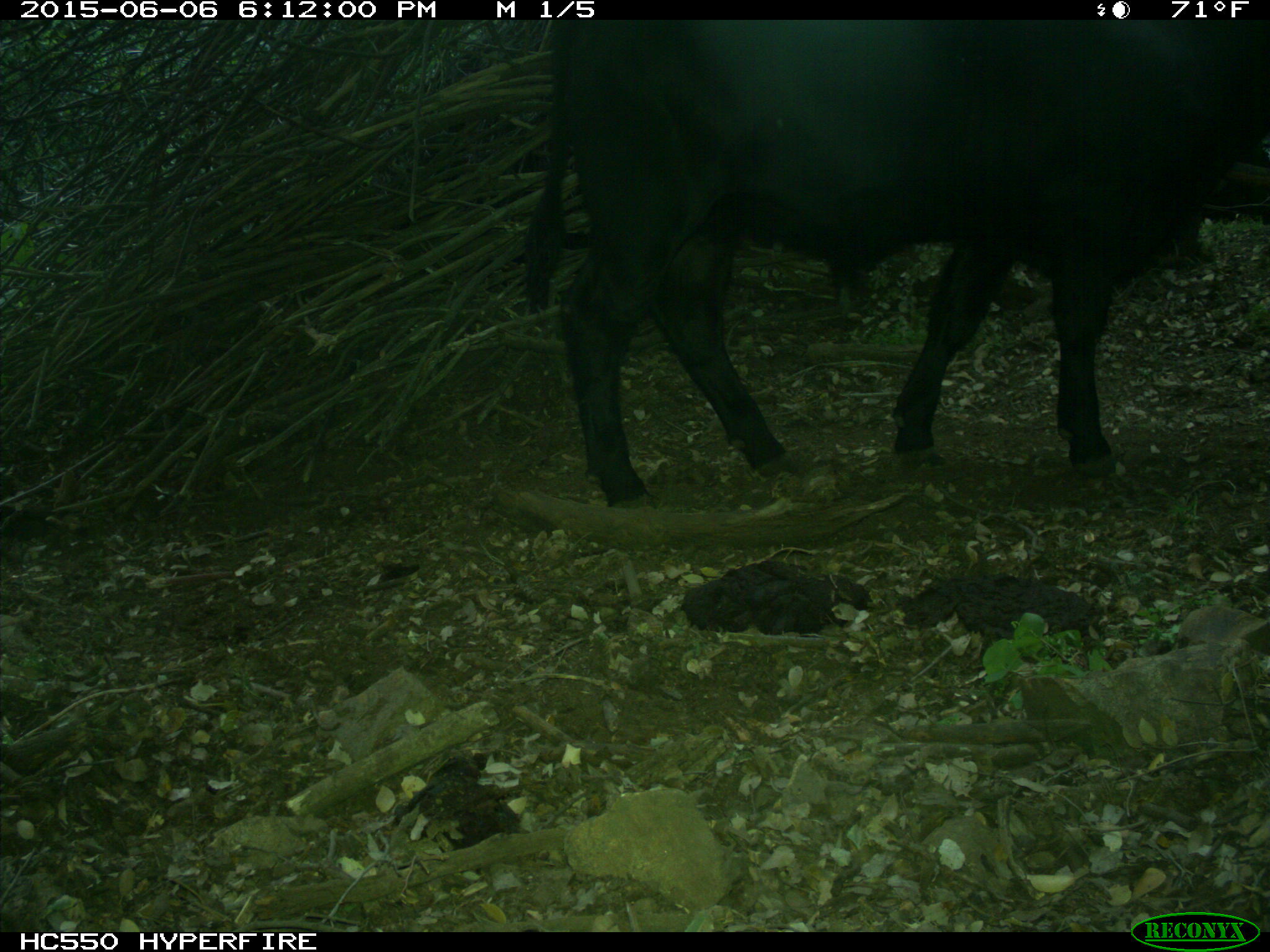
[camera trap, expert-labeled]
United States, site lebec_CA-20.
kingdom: Animalia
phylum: Chordata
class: Mammalia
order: Artiodactyla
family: Bovidae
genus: Bos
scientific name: Bos taurus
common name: domestic cow